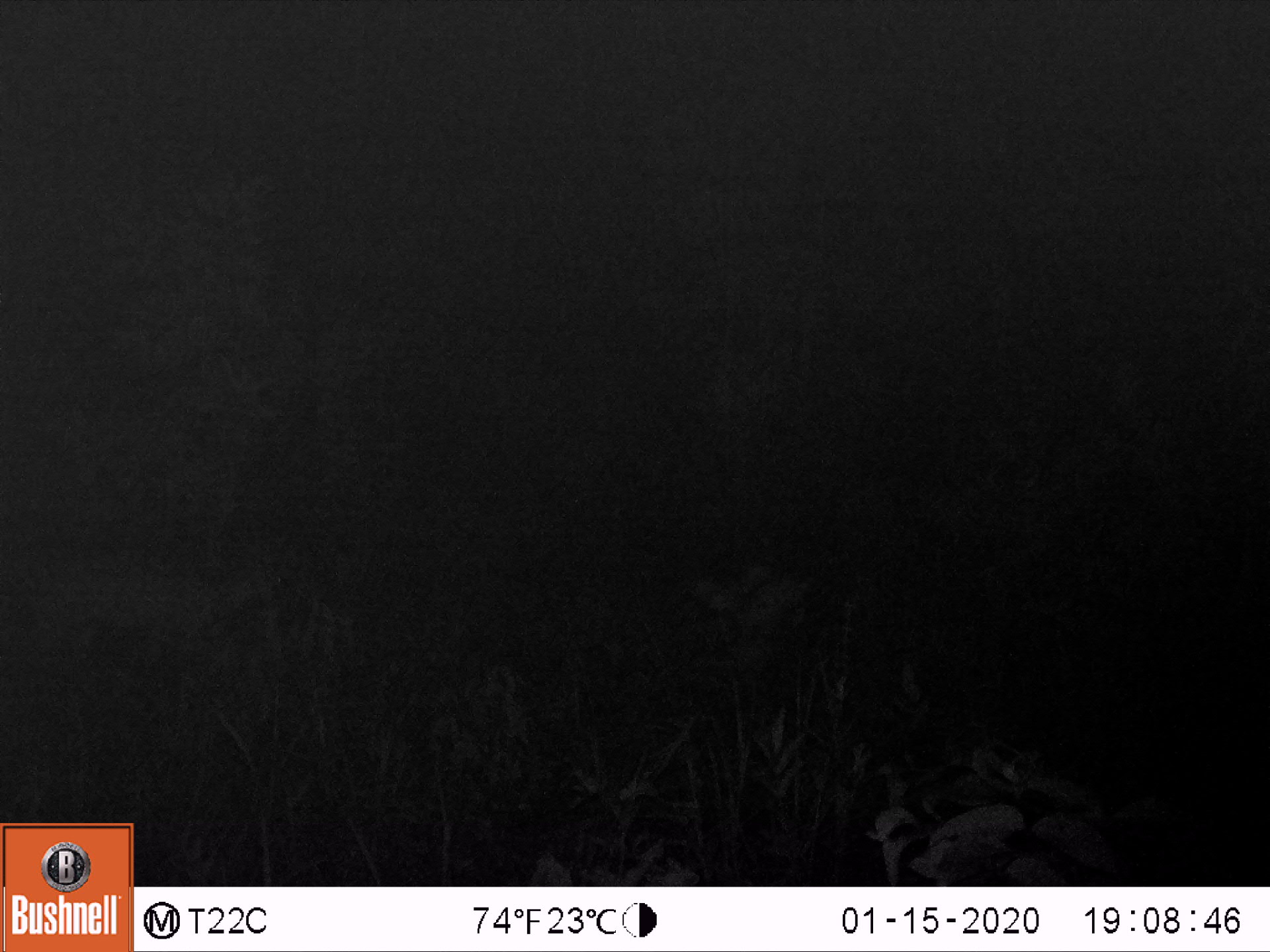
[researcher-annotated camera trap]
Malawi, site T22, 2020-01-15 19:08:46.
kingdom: Animalia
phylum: Chordata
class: Mammalia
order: Artiodactyla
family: Bovidae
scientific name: Antilopinae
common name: small antelope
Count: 1.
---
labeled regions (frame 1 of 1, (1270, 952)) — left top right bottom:
small antelope: 12 524 306 702